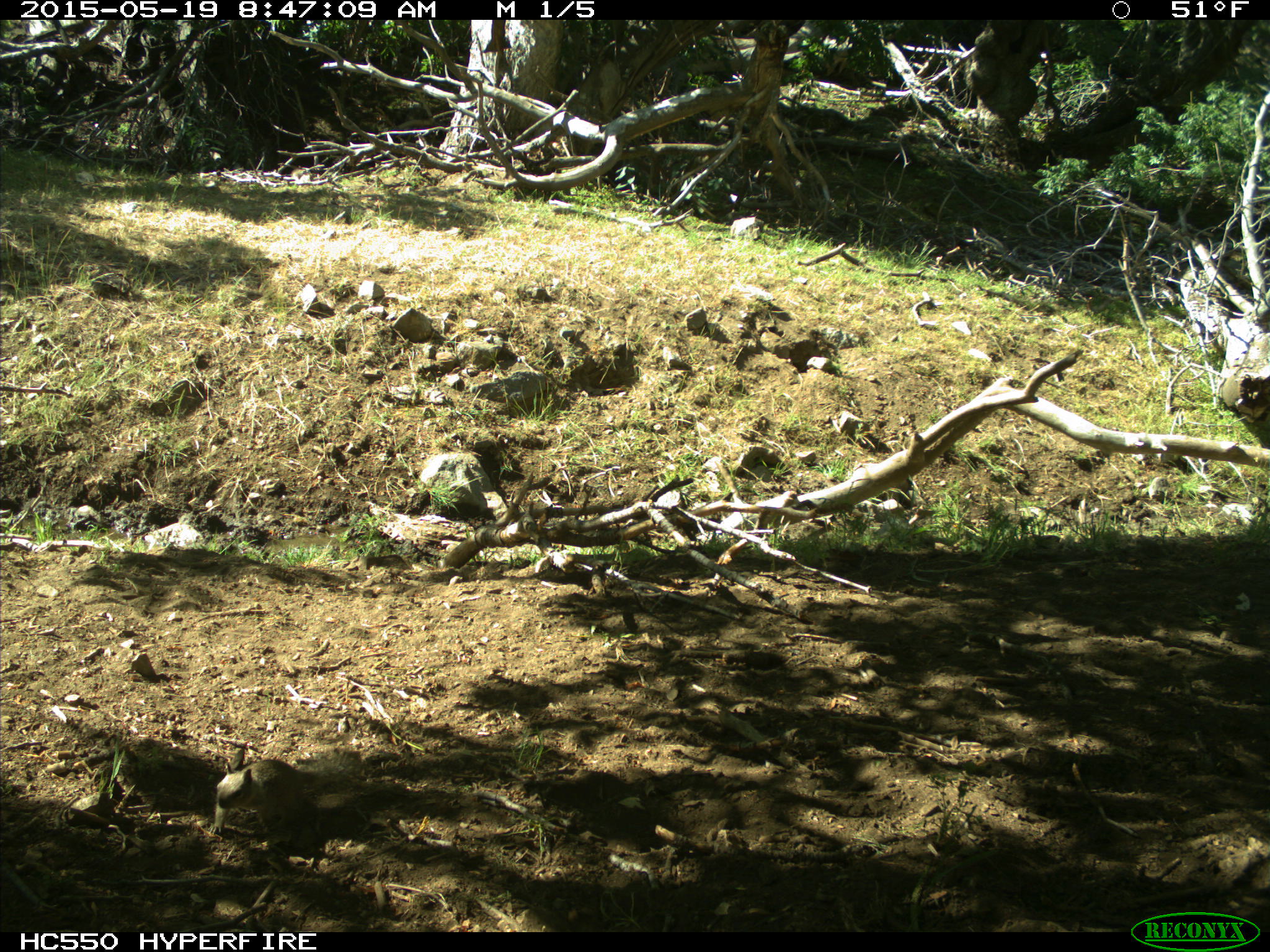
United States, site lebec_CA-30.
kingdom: Animalia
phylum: Chordata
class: Mammalia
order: Rodentia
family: Sciuridae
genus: Otospermophilus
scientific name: Otospermophilus beecheyi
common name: california ground squirrel